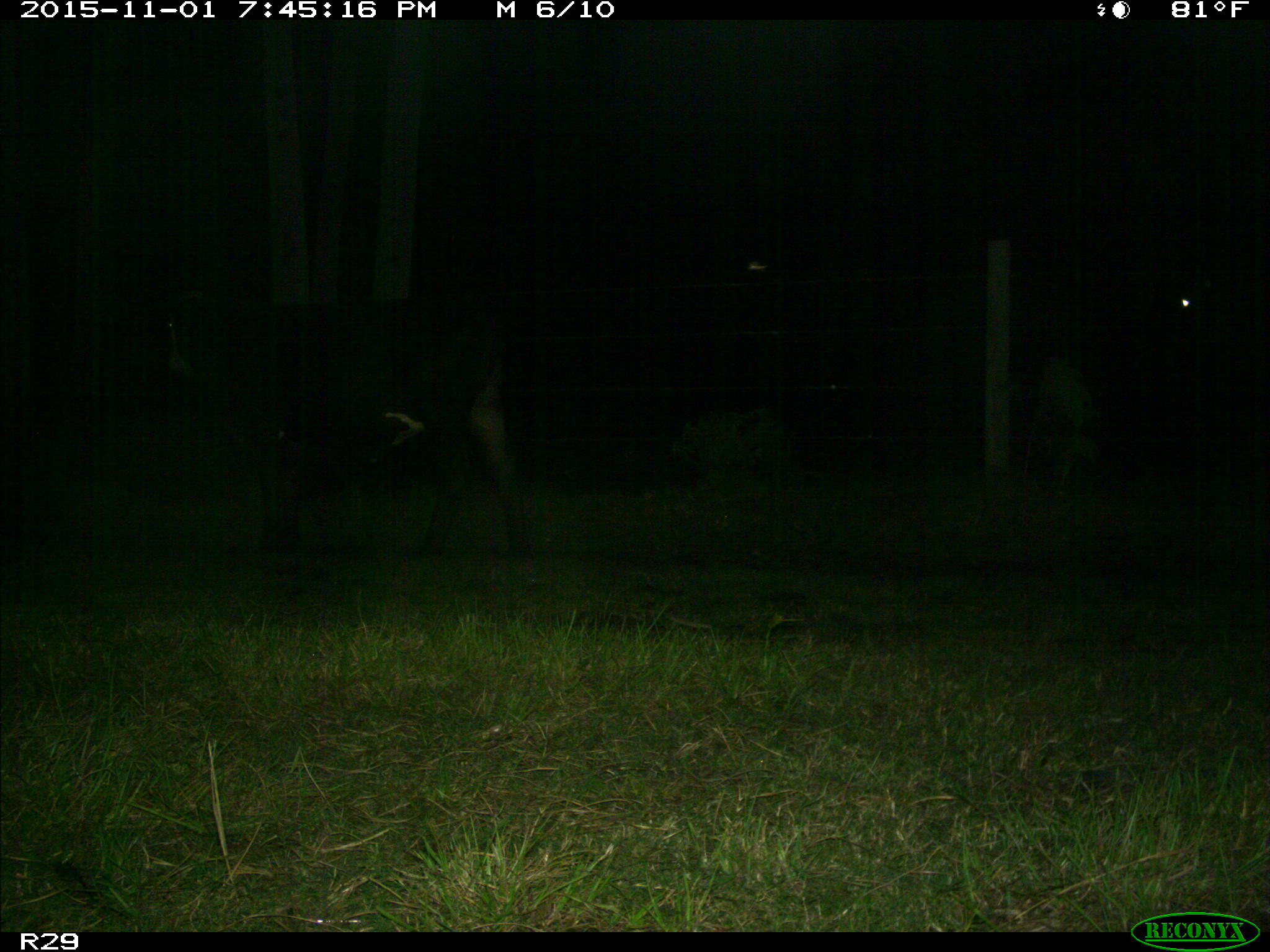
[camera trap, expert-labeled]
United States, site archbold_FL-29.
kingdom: Animalia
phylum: Chordata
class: Mammalia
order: Artiodactyla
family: Bovidae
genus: Bos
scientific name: Bos taurus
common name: domestic cow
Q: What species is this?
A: Bos taurus (domestic cow).